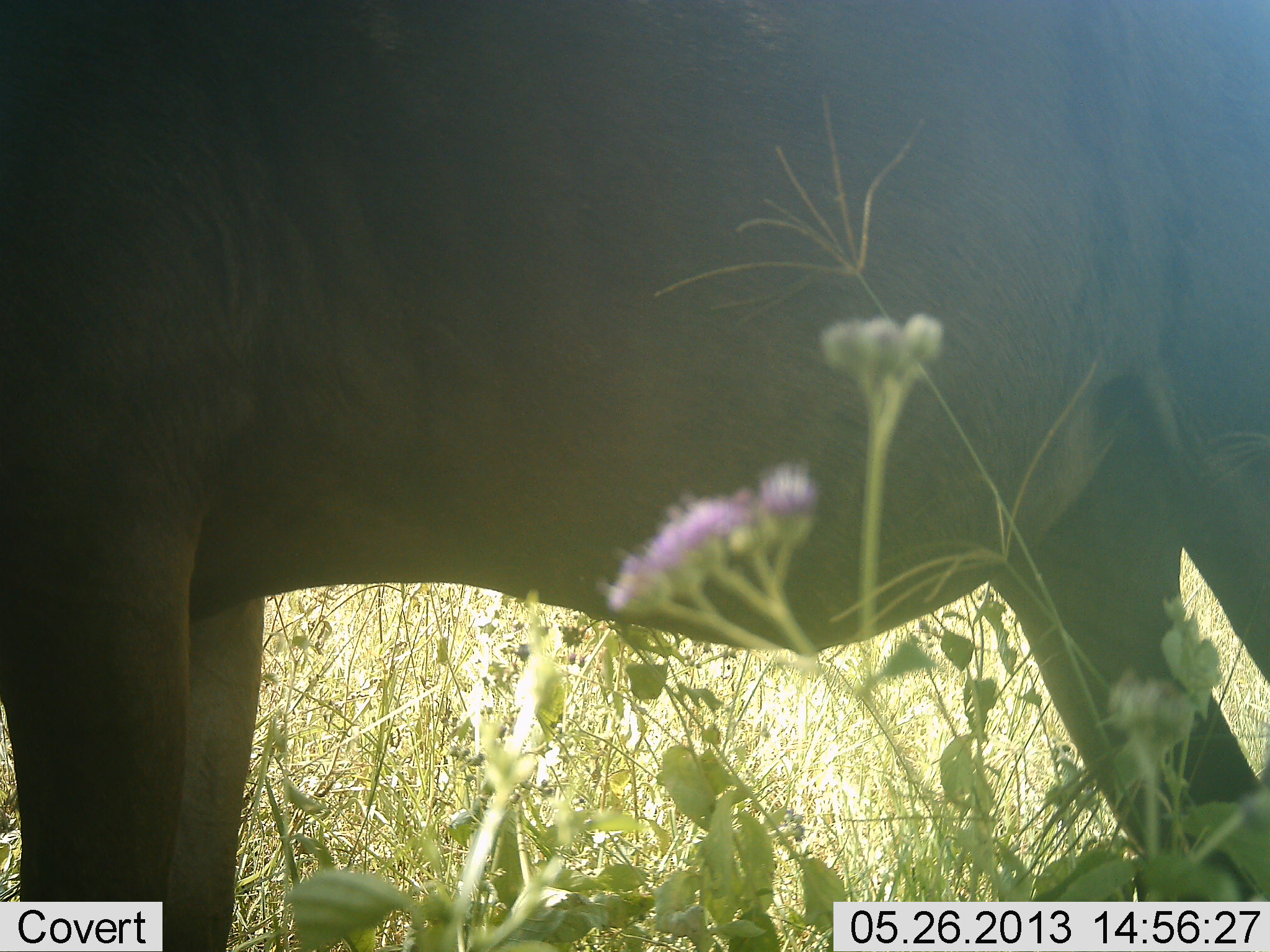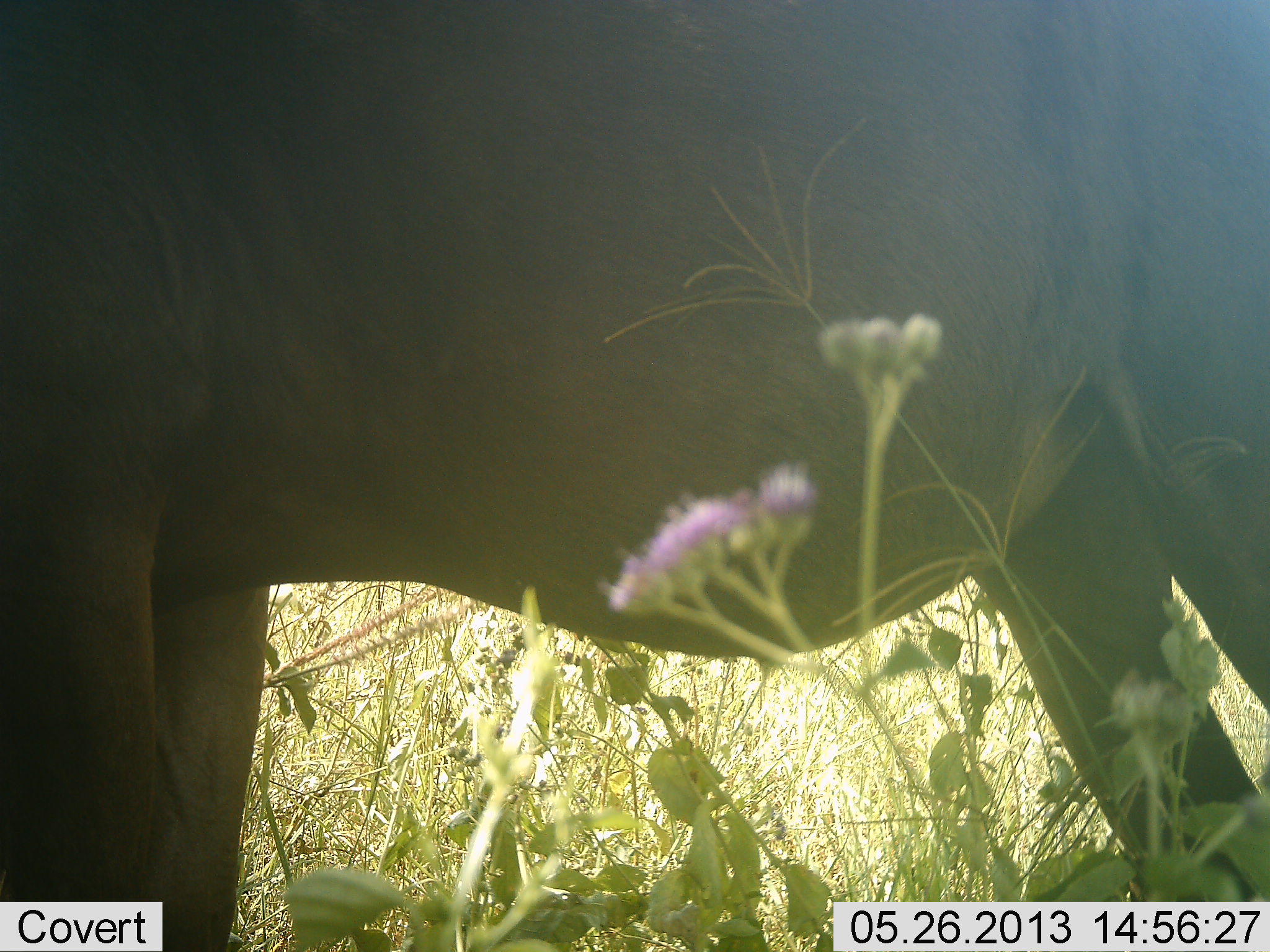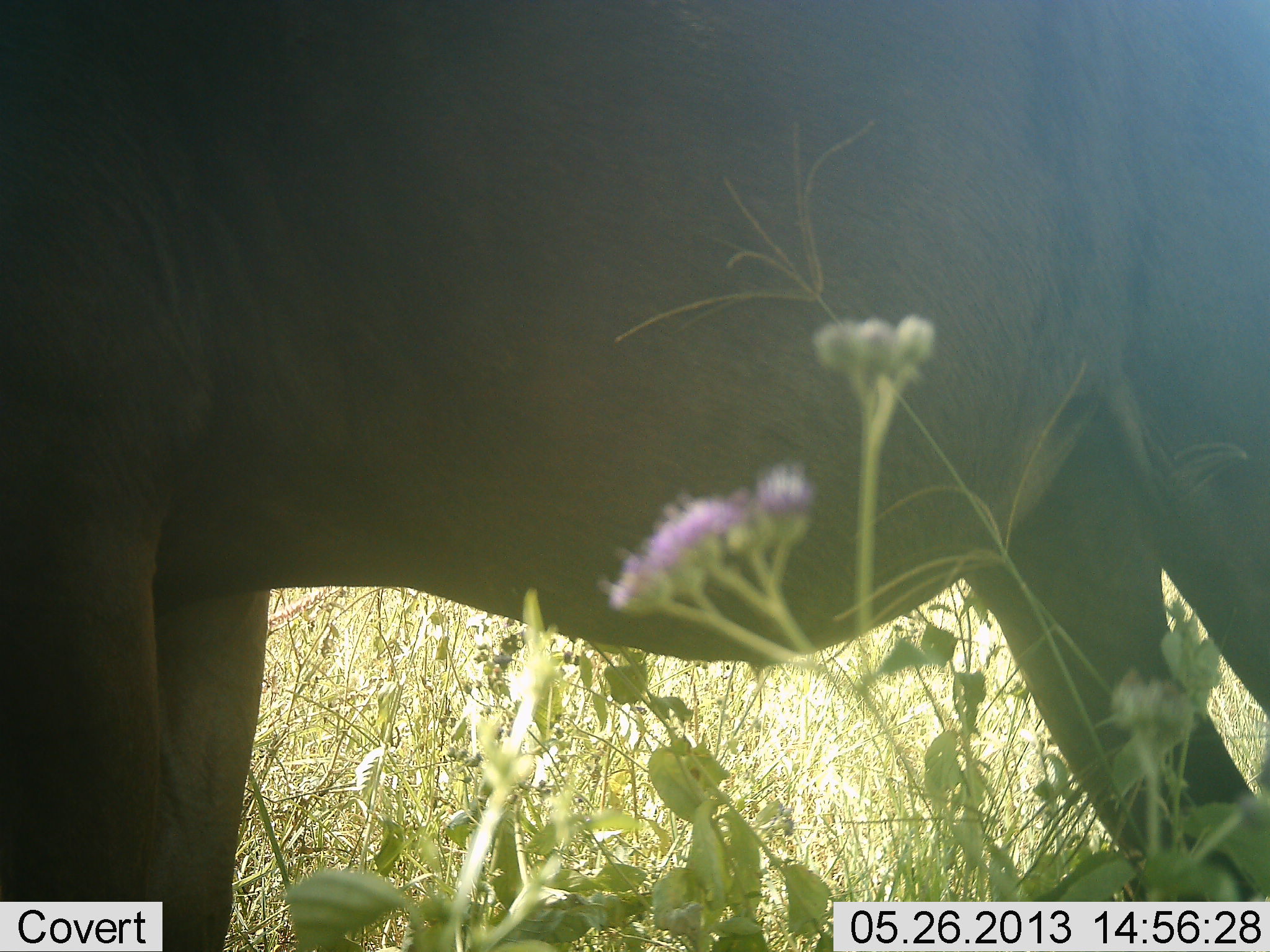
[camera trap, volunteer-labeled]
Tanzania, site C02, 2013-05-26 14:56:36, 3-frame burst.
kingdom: Animalia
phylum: Chordata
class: Mammalia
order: Artiodactyla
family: Bovidae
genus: Connochaetes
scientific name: Connochaetes taurinus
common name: blue wildebeest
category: wildebeest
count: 1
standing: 100%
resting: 0%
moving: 0%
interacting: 0%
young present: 0%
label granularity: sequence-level